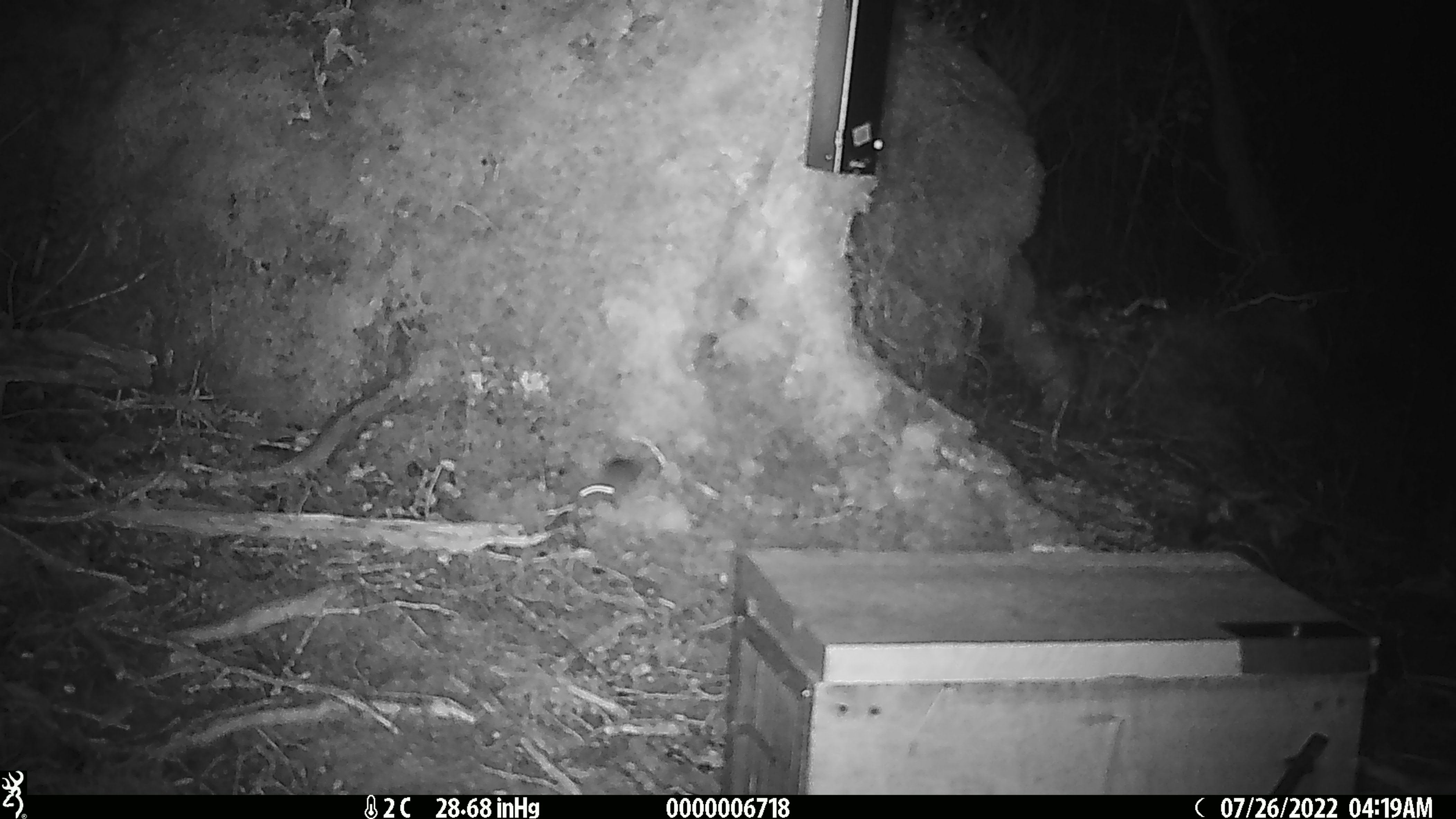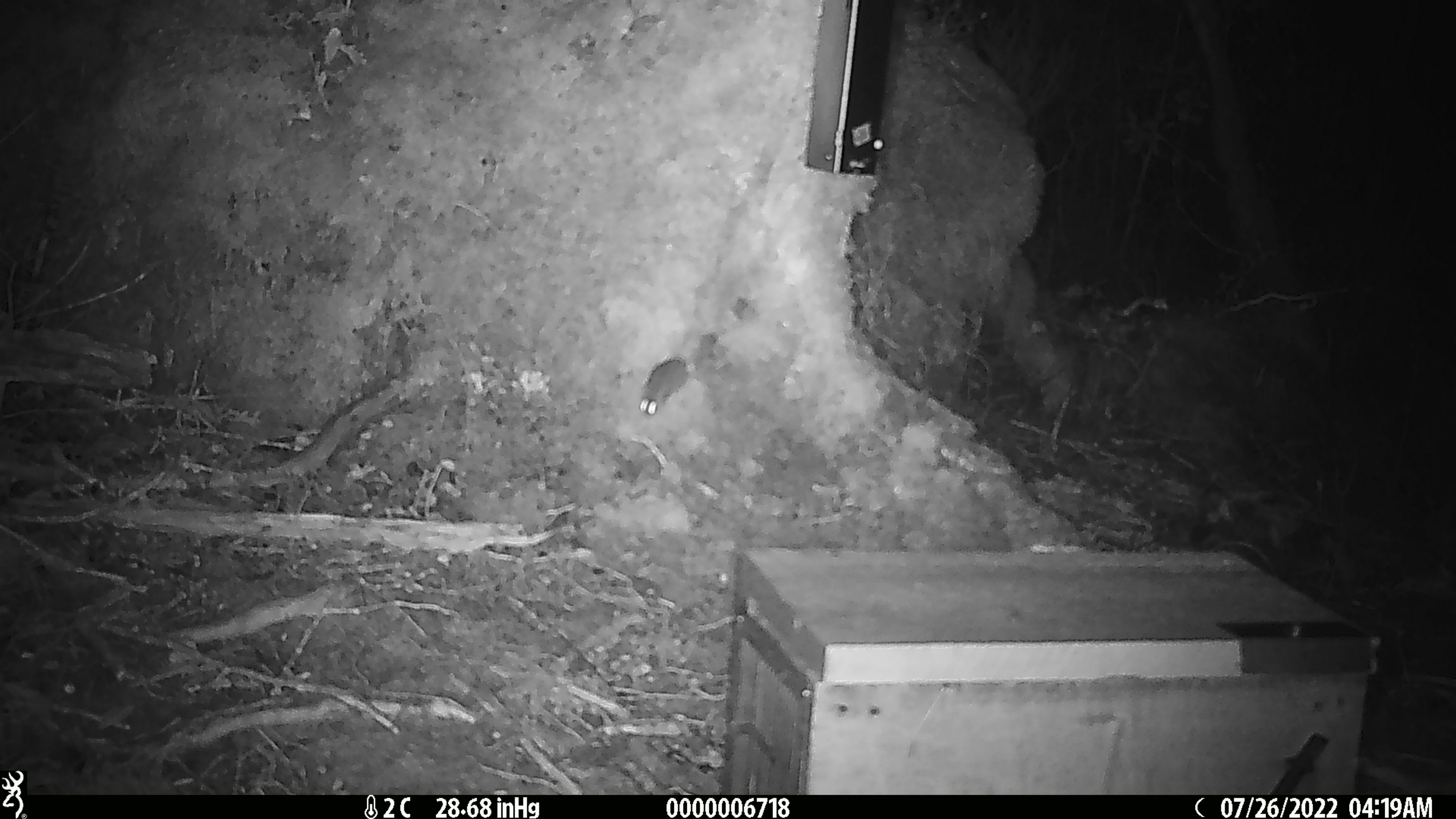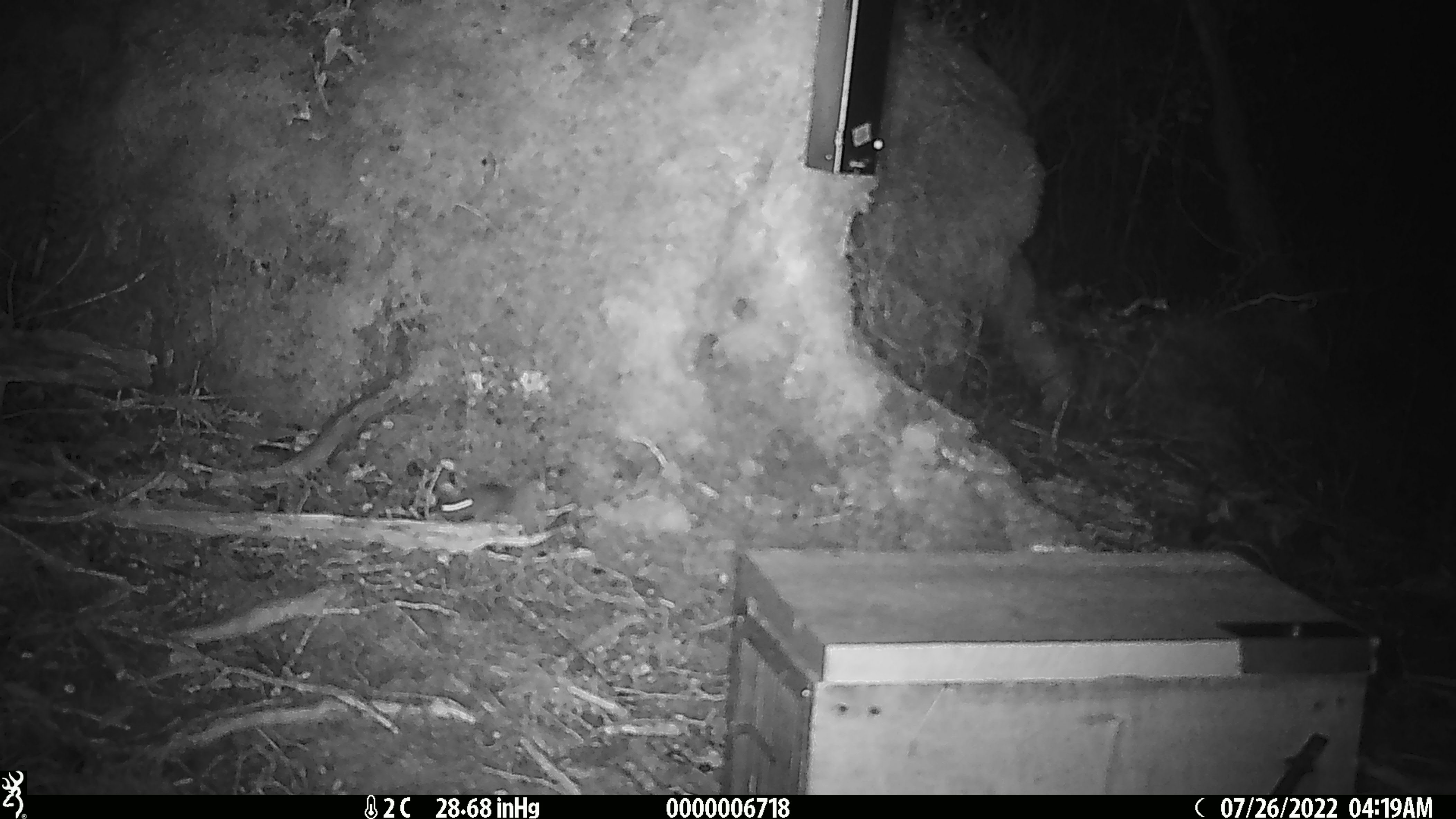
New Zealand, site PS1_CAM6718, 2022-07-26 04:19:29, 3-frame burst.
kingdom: Animalia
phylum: Chordata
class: Mammalia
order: Rodentia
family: Muridae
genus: Mus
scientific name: Mus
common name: mouse